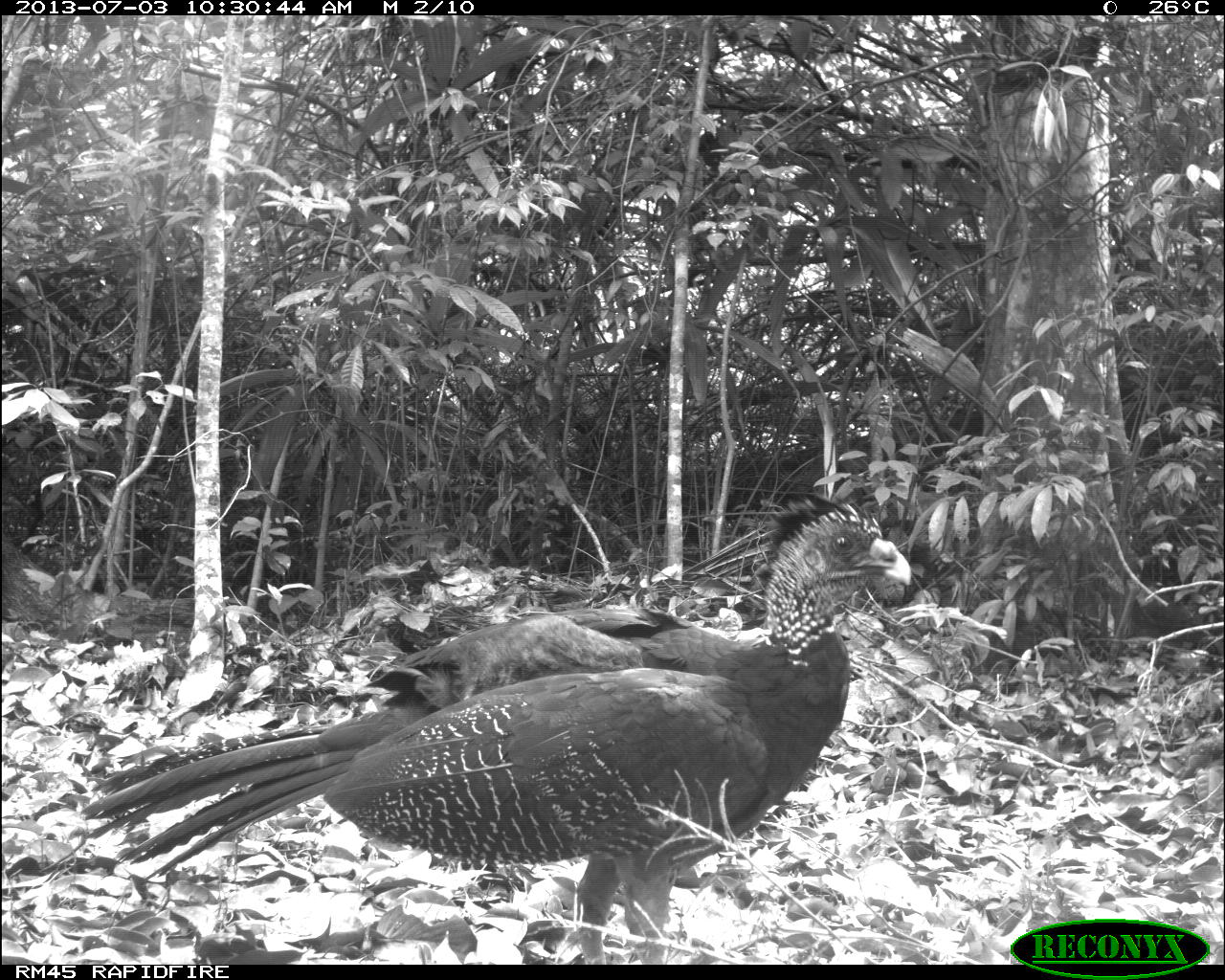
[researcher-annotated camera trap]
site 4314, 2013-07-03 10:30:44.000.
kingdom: Animalia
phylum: Chordata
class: Aves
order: Galliformes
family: Cracidae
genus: Crax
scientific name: Crax rubra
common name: great curassow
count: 2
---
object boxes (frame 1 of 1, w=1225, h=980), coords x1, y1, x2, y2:
crax rubra: 84, 490, 910, 963